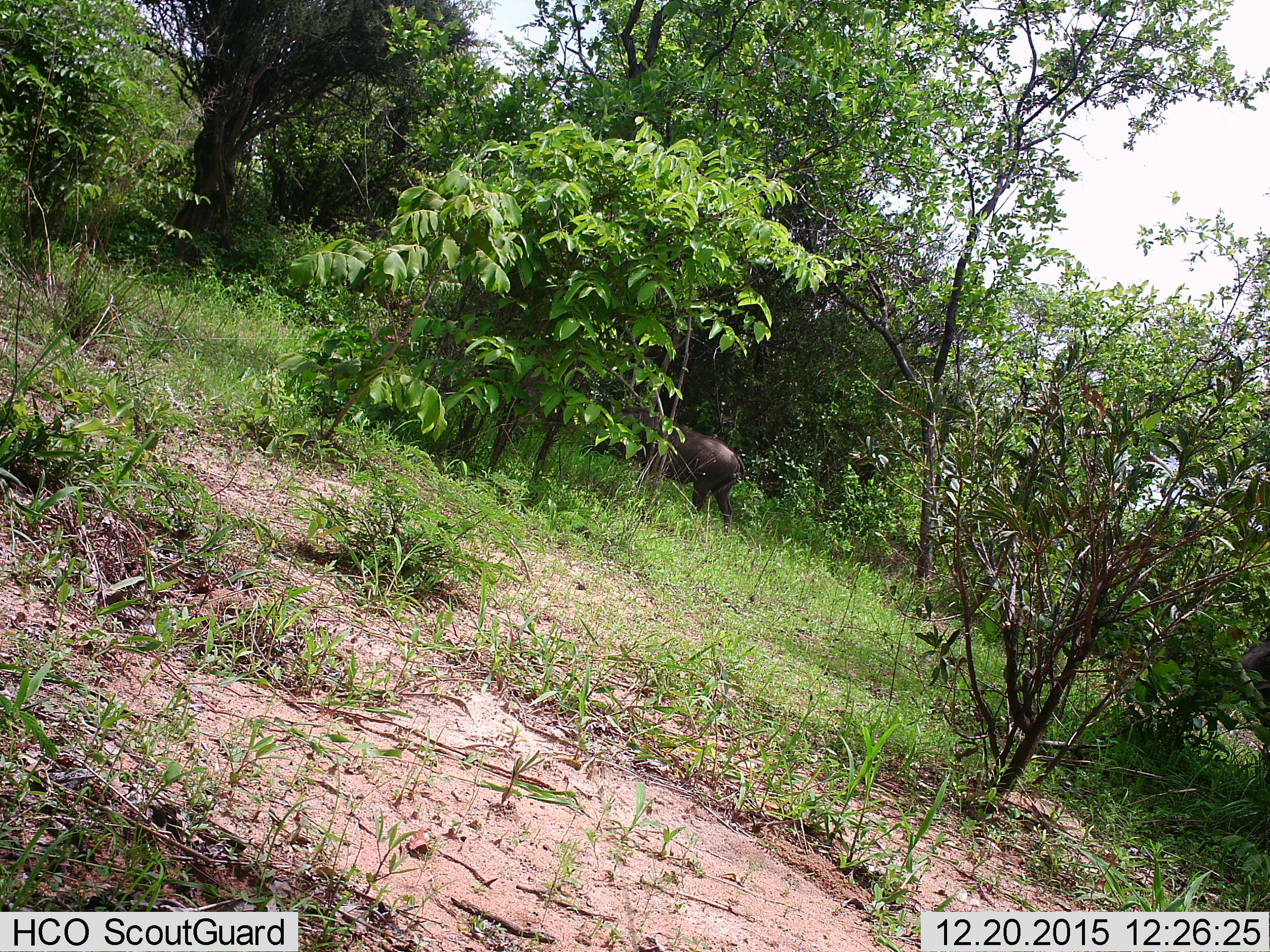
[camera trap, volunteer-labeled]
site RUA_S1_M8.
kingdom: Animalia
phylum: Chordata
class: Mammalia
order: Artiodactyla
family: Suidae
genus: Phacochoerus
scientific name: Phacochoerus africanus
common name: warthog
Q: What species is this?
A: Warthog (Phacochoerus africanus).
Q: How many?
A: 1.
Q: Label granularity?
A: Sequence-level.